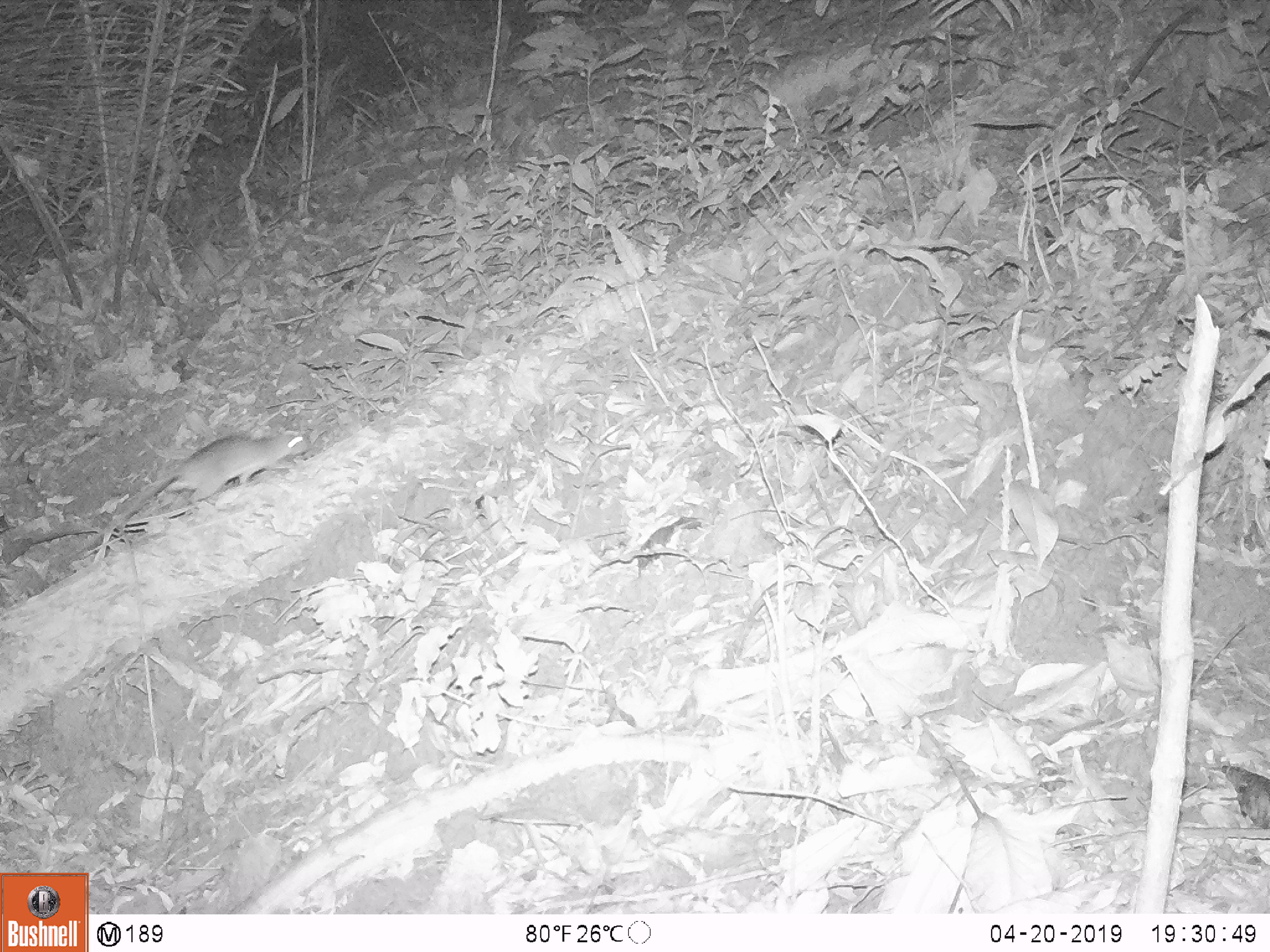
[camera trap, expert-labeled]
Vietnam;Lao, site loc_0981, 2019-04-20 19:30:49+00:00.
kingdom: Animalia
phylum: Chordata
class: Mammalia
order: Rodentia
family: Muridae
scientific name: Muridae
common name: old-world mice and rats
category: unidentified murid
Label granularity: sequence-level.